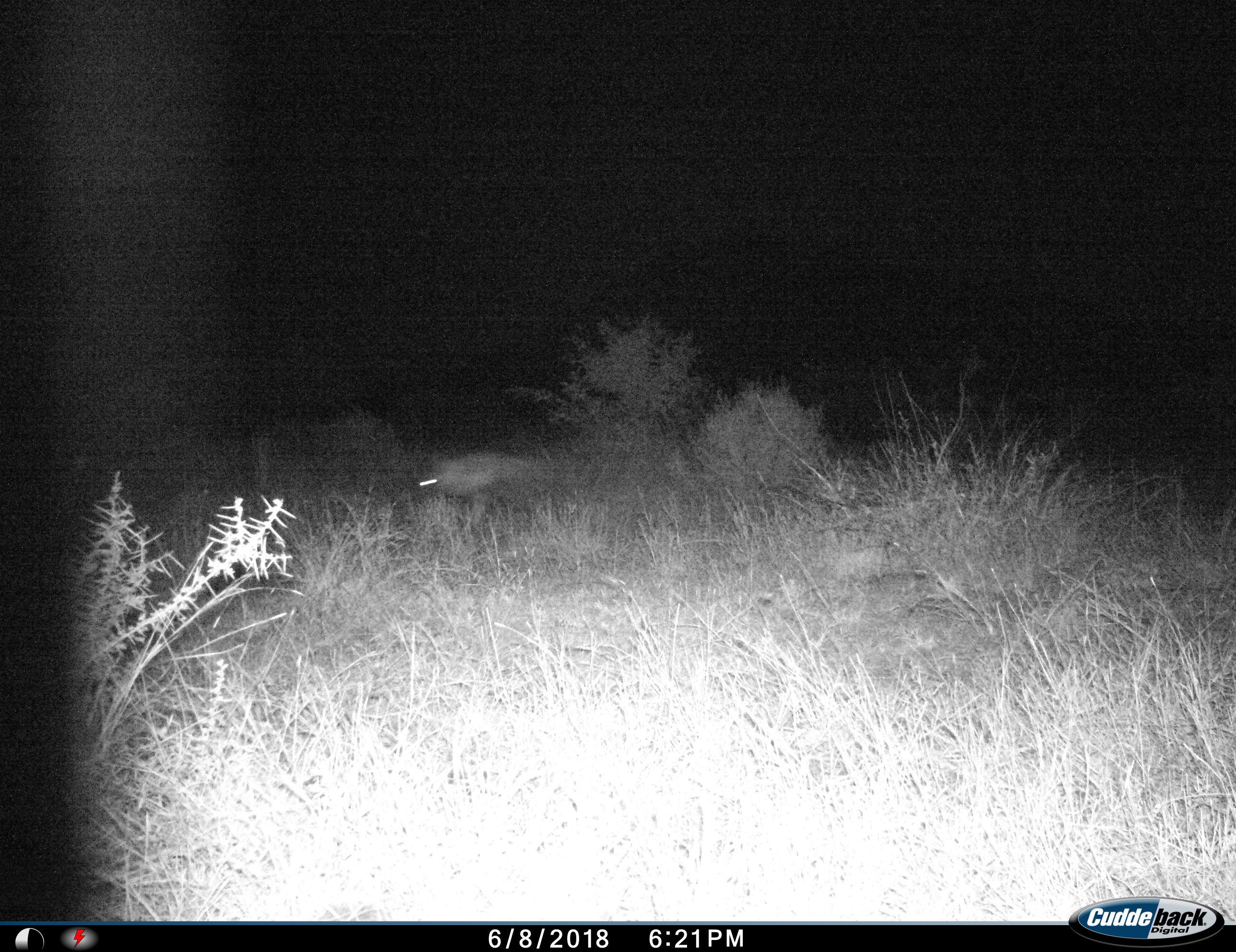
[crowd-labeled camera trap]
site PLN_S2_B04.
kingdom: Animalia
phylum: Chordata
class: Mammalia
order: Carnivora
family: Hyaenidae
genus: Parahyaena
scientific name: Parahyaena brunnea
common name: brown hyena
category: hyenabrown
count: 1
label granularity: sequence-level